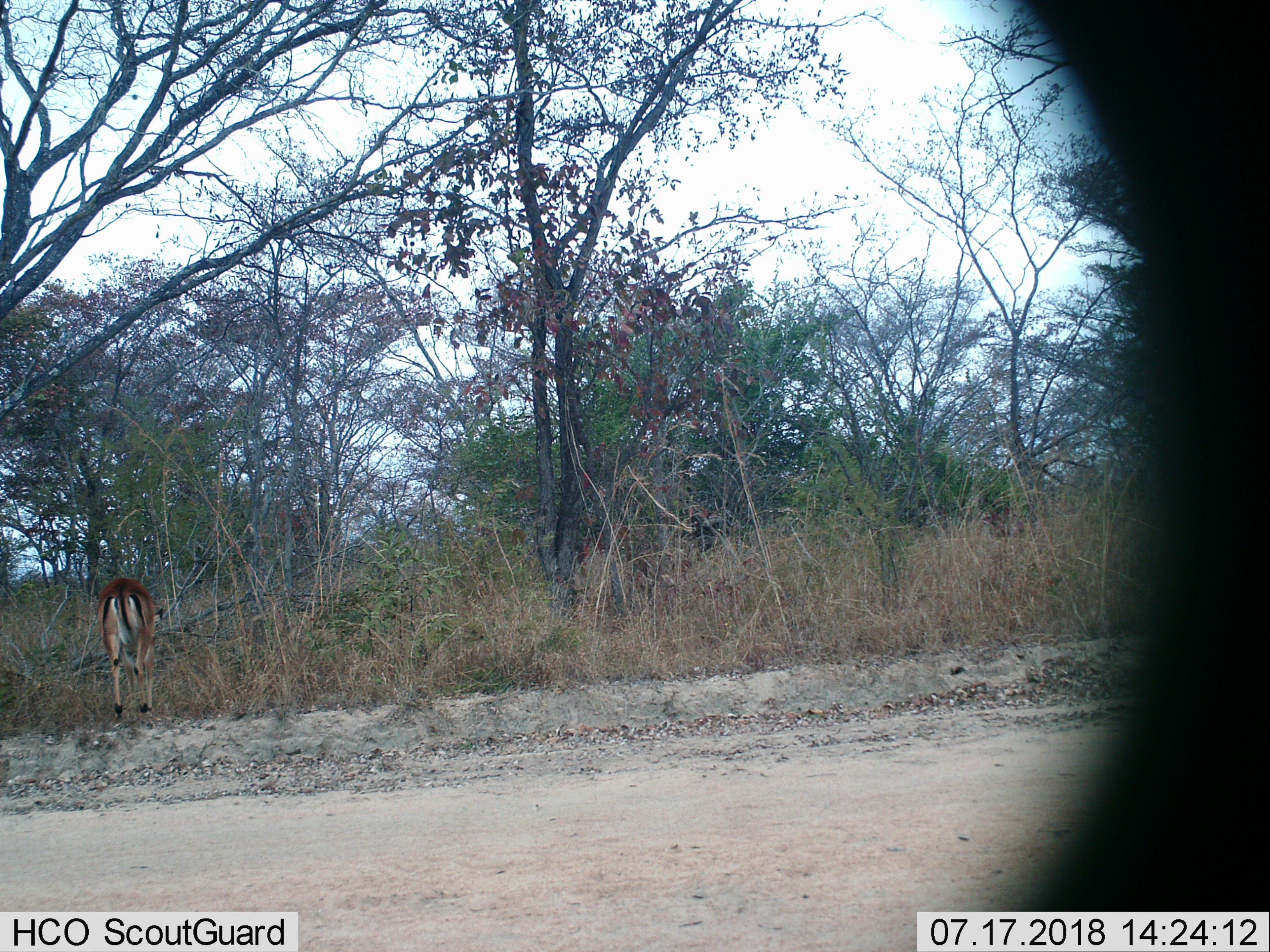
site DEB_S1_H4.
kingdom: Animalia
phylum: Chordata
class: Mammalia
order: Artiodactyla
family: Bovidae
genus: Aepyceros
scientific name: Aepyceros melampus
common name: impala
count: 1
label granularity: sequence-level